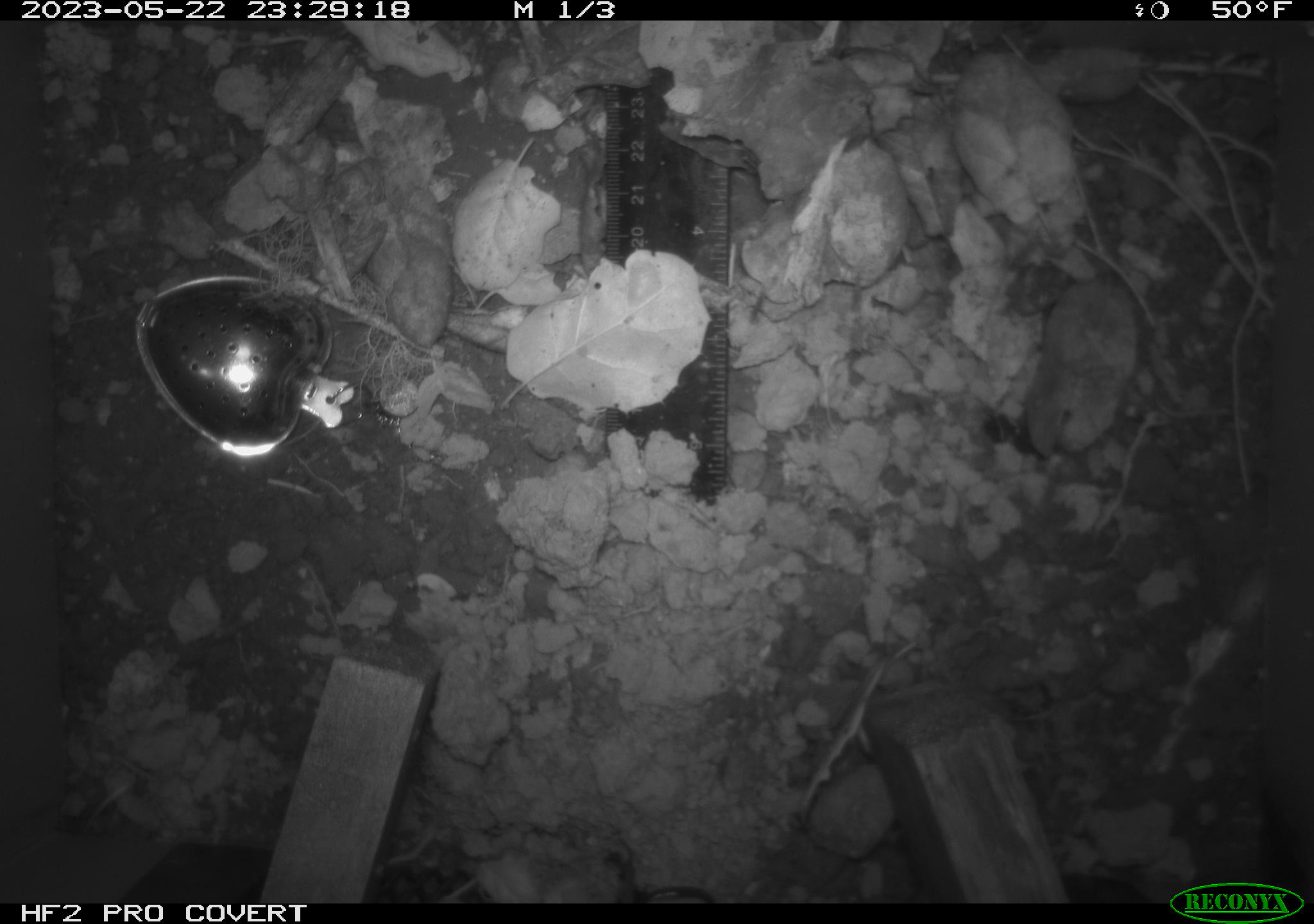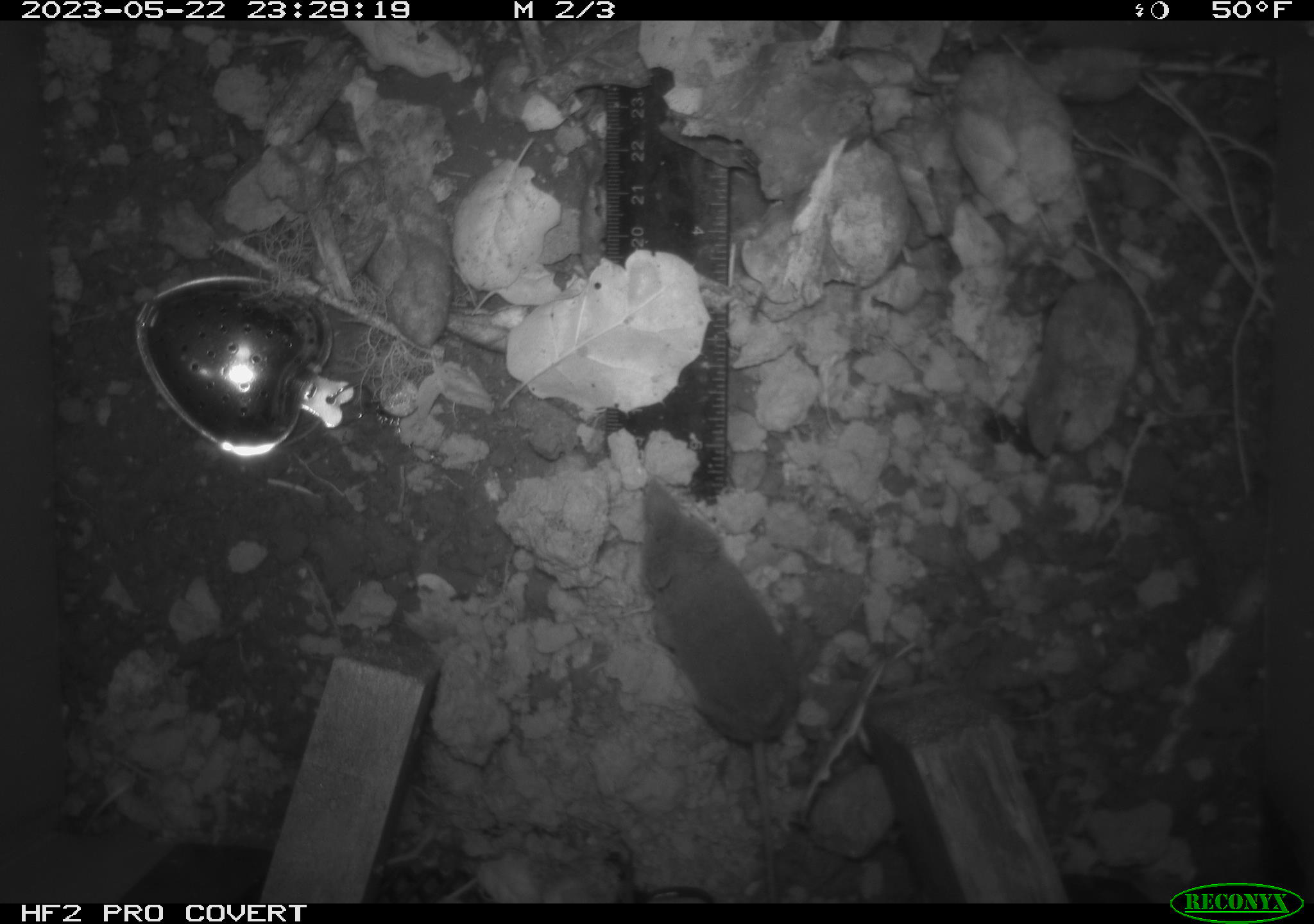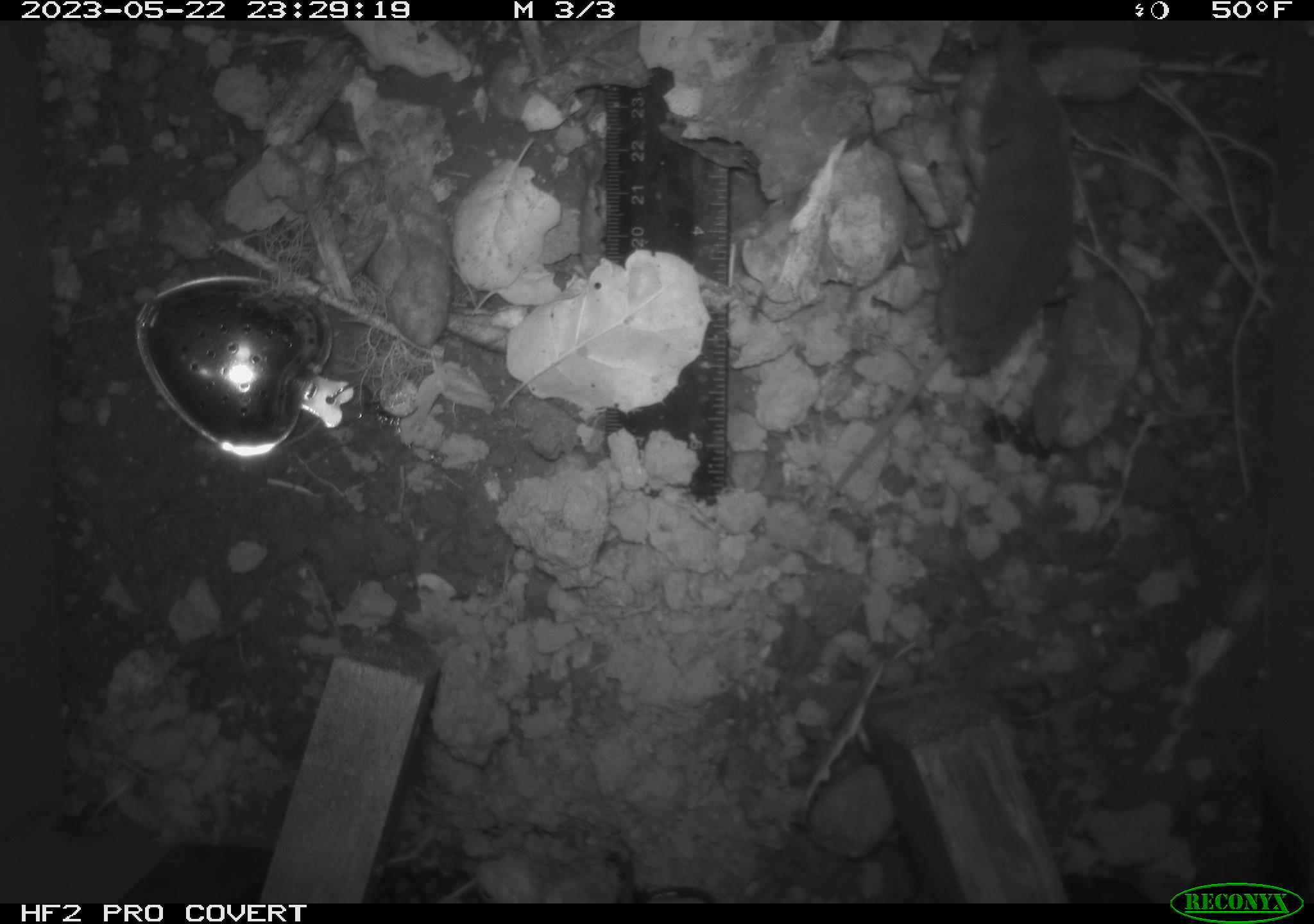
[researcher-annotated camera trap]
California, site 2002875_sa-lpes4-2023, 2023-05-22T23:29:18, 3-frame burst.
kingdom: Animalia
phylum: Chordata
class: Mammalia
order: Eulipotyphla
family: Soricidae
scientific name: Soricidae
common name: shrews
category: soricidae family